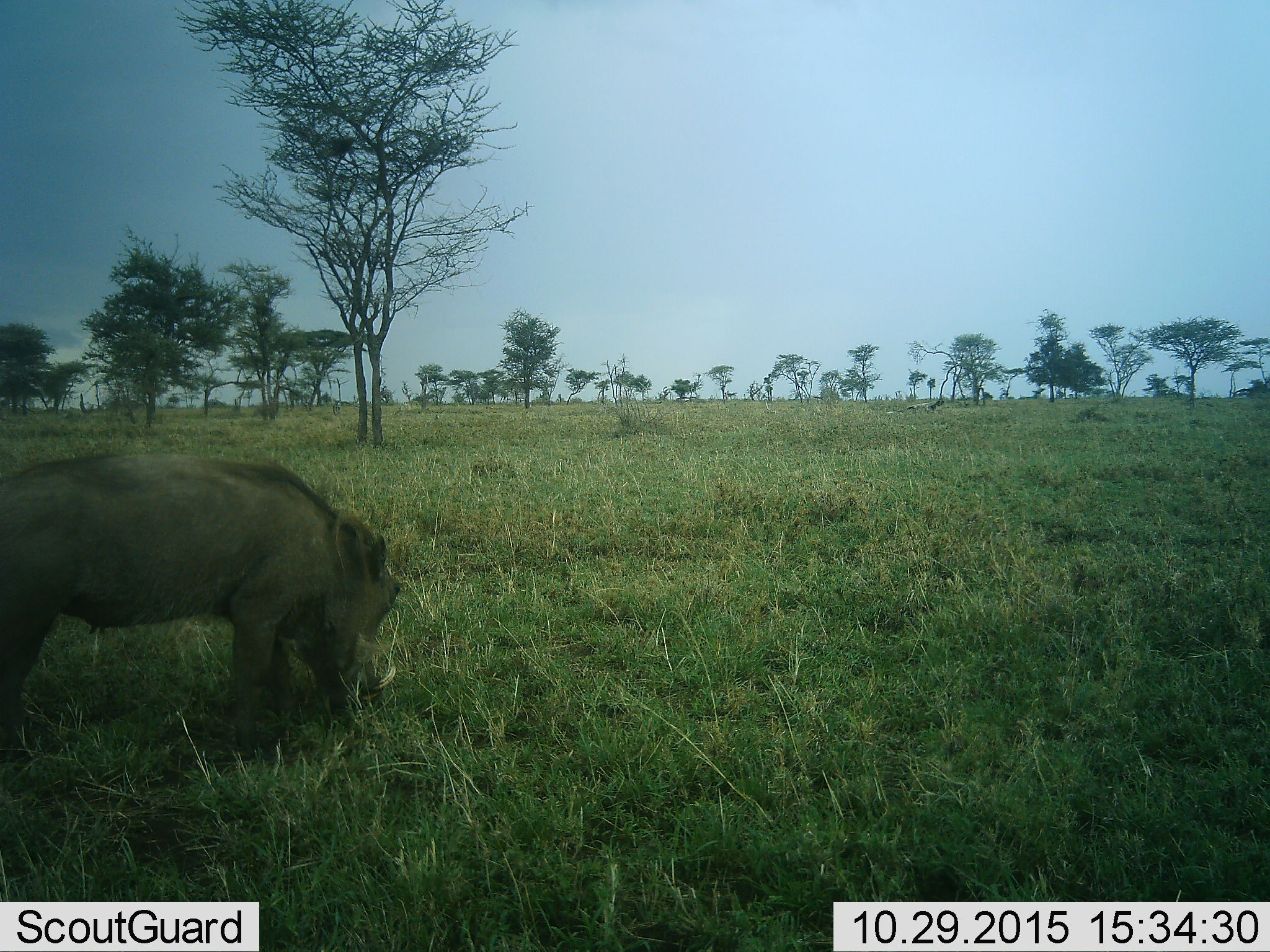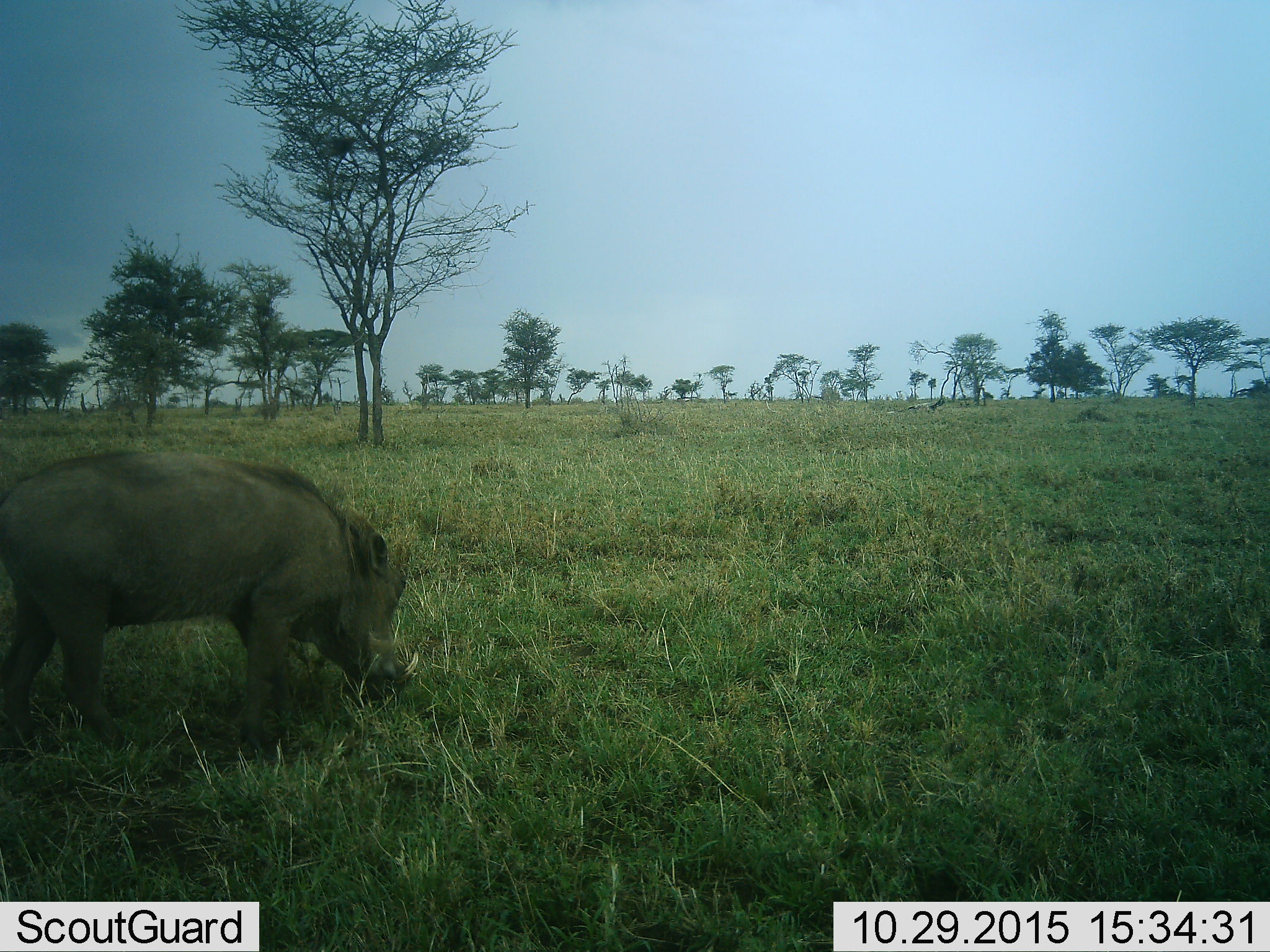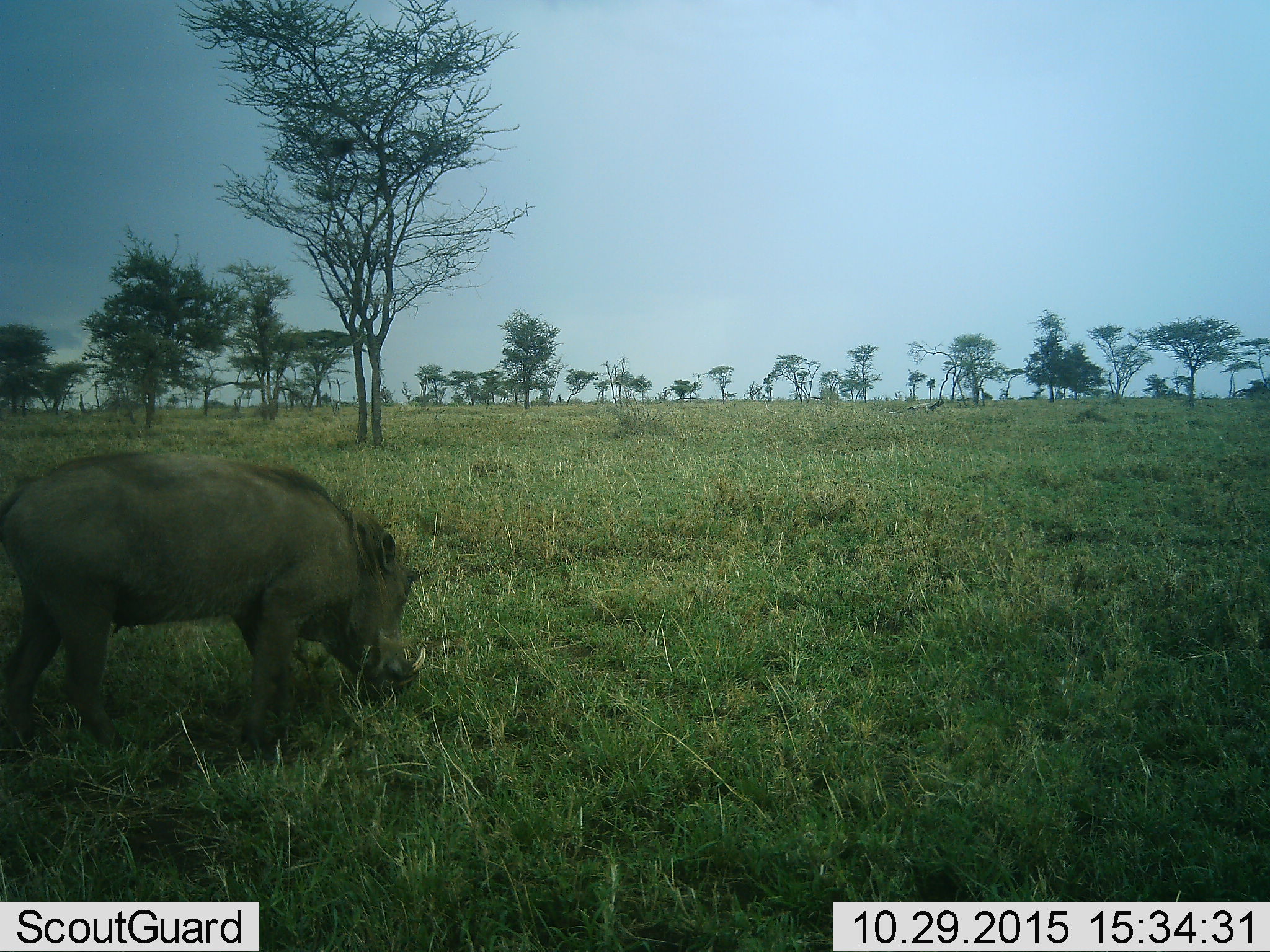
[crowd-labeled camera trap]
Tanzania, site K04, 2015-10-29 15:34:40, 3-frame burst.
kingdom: Animalia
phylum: Chordata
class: Mammalia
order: Artiodactyla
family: Suidae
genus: Phacochoerus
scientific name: Phacochoerus africanus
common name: warthog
Warthog (Phacochoerus africanus), count 1. Behavior (volunteer vote fractions): standing 25%, resting 0%, moving 25%, interacting 0%. Young present (vote fraction): 0%. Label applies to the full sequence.